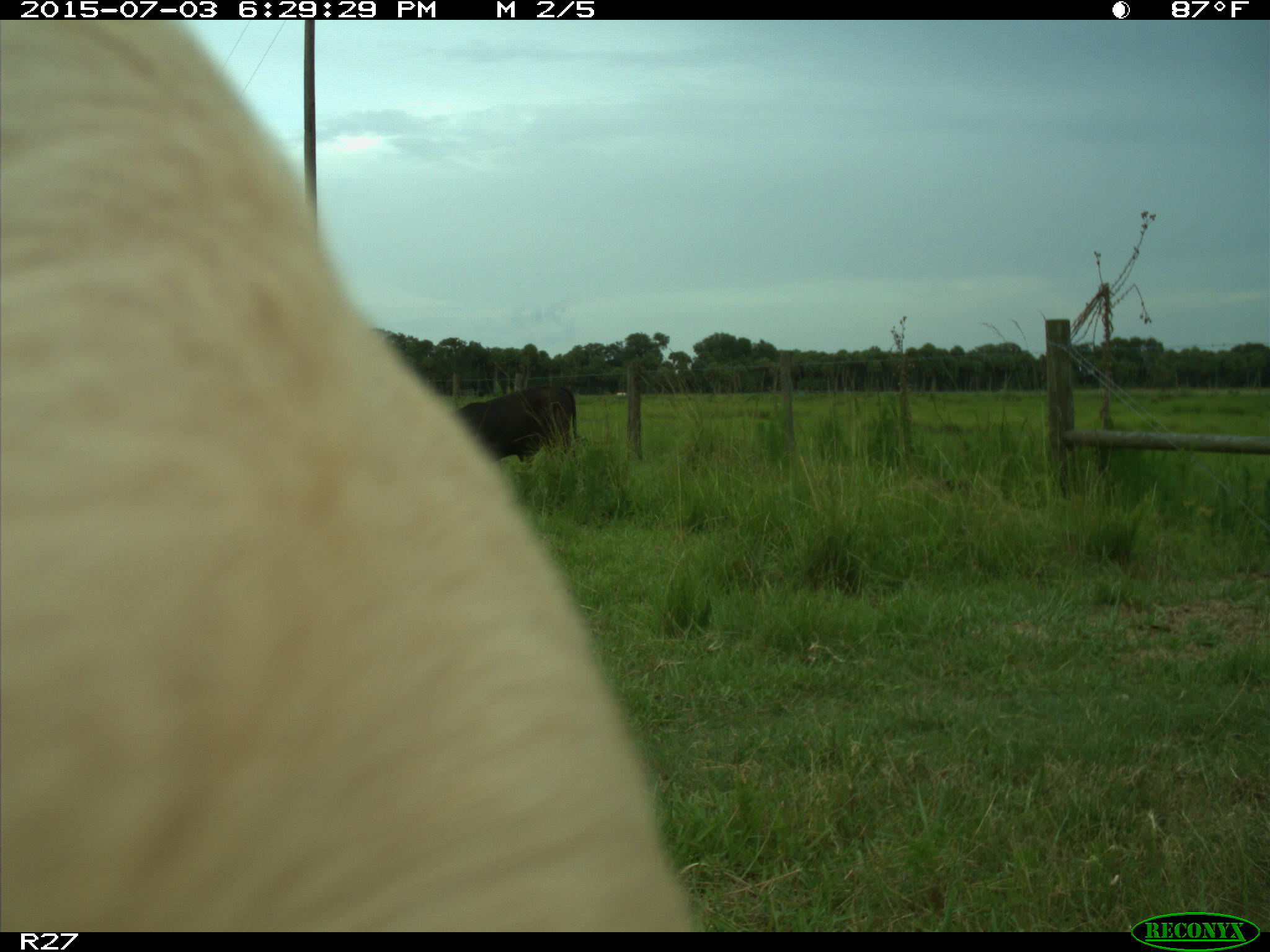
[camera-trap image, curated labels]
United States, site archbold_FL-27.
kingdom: Animalia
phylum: Chordata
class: Mammalia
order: Artiodactyla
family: Bovidae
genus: Bos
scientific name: Bos taurus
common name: domestic cow